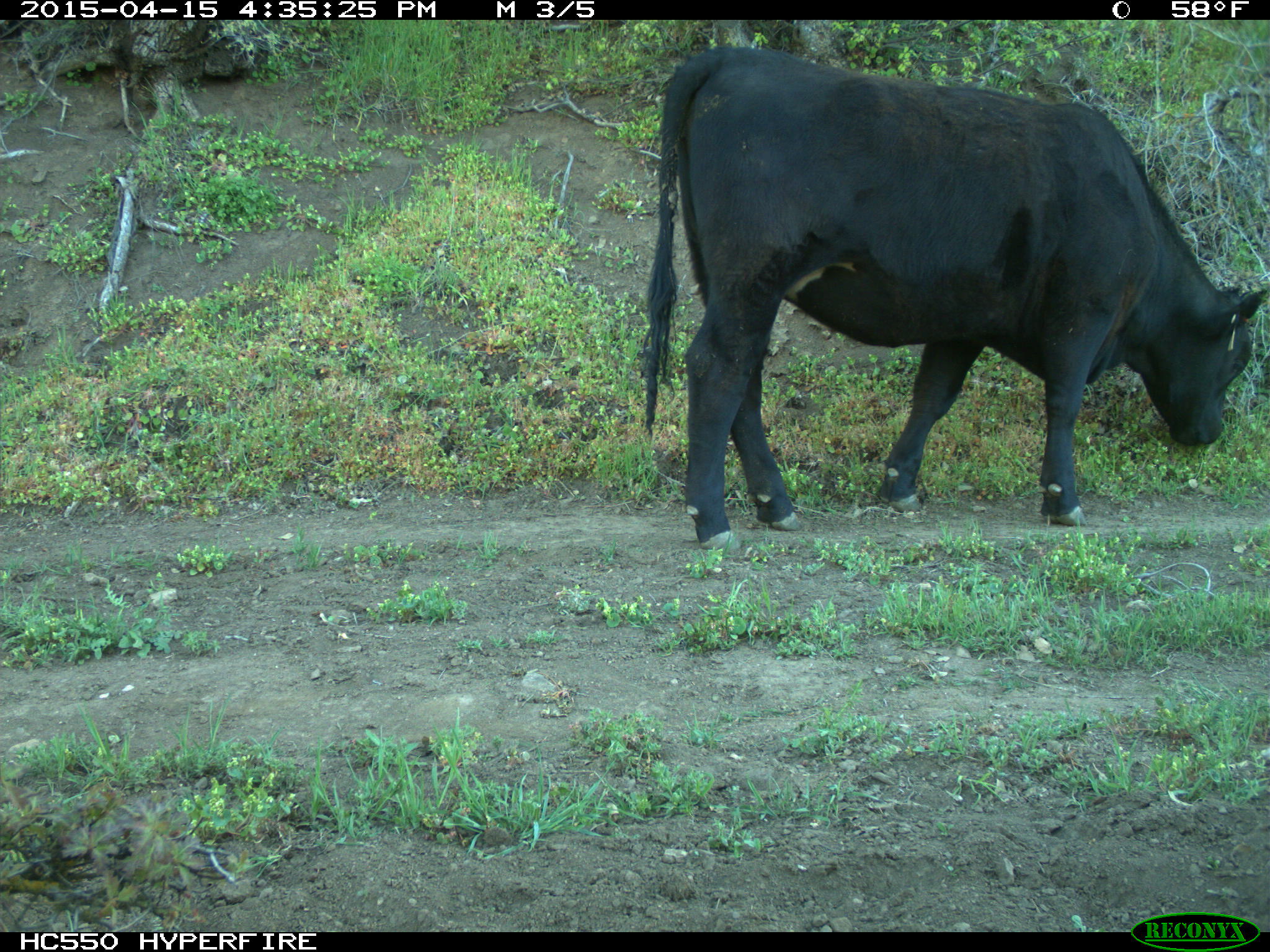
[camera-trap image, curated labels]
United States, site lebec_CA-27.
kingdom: Animalia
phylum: Chordata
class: Mammalia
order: Artiodactyla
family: Bovidae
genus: Bos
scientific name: Bos taurus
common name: domestic cow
Bos taurus (domestic cow).